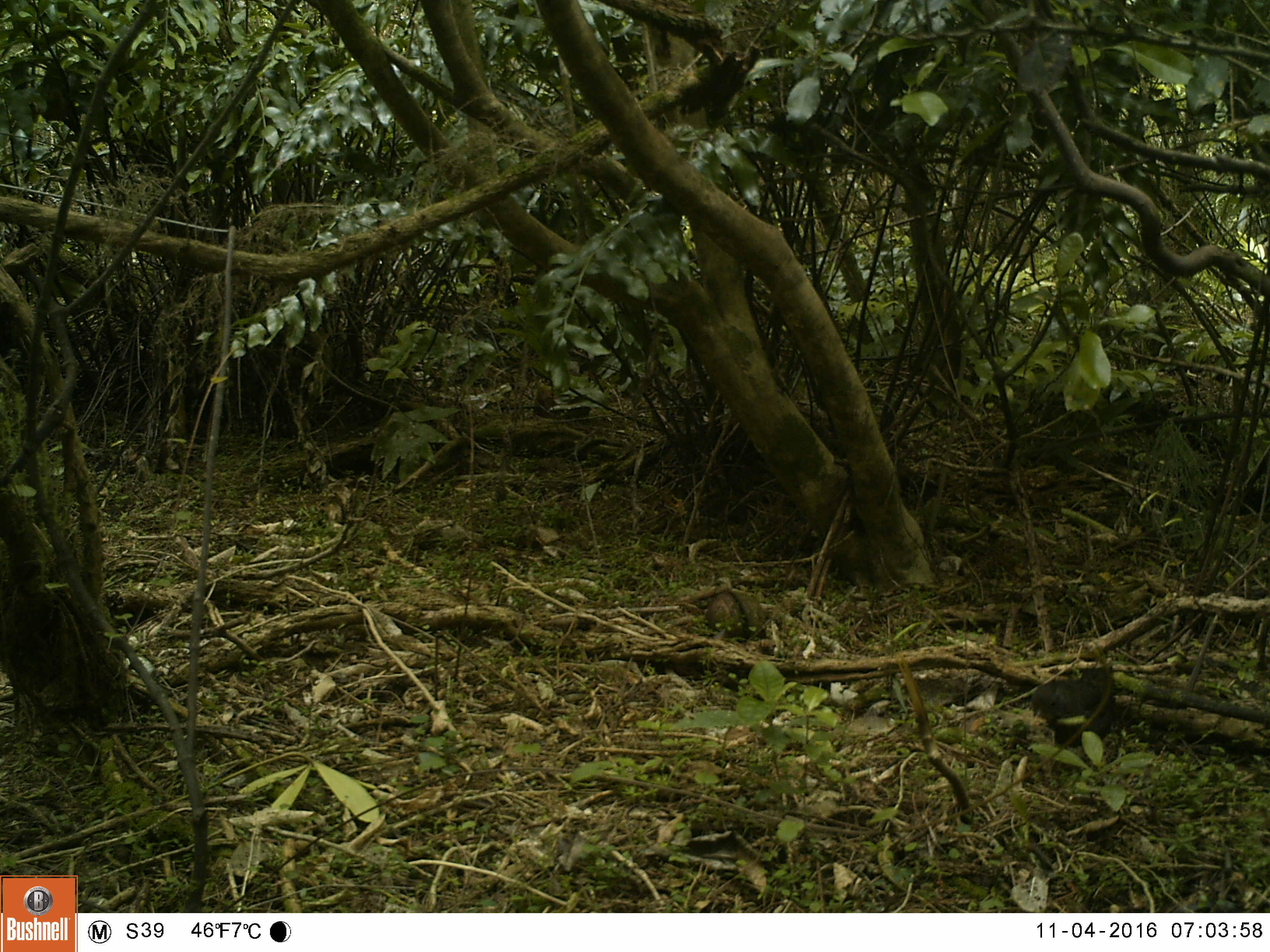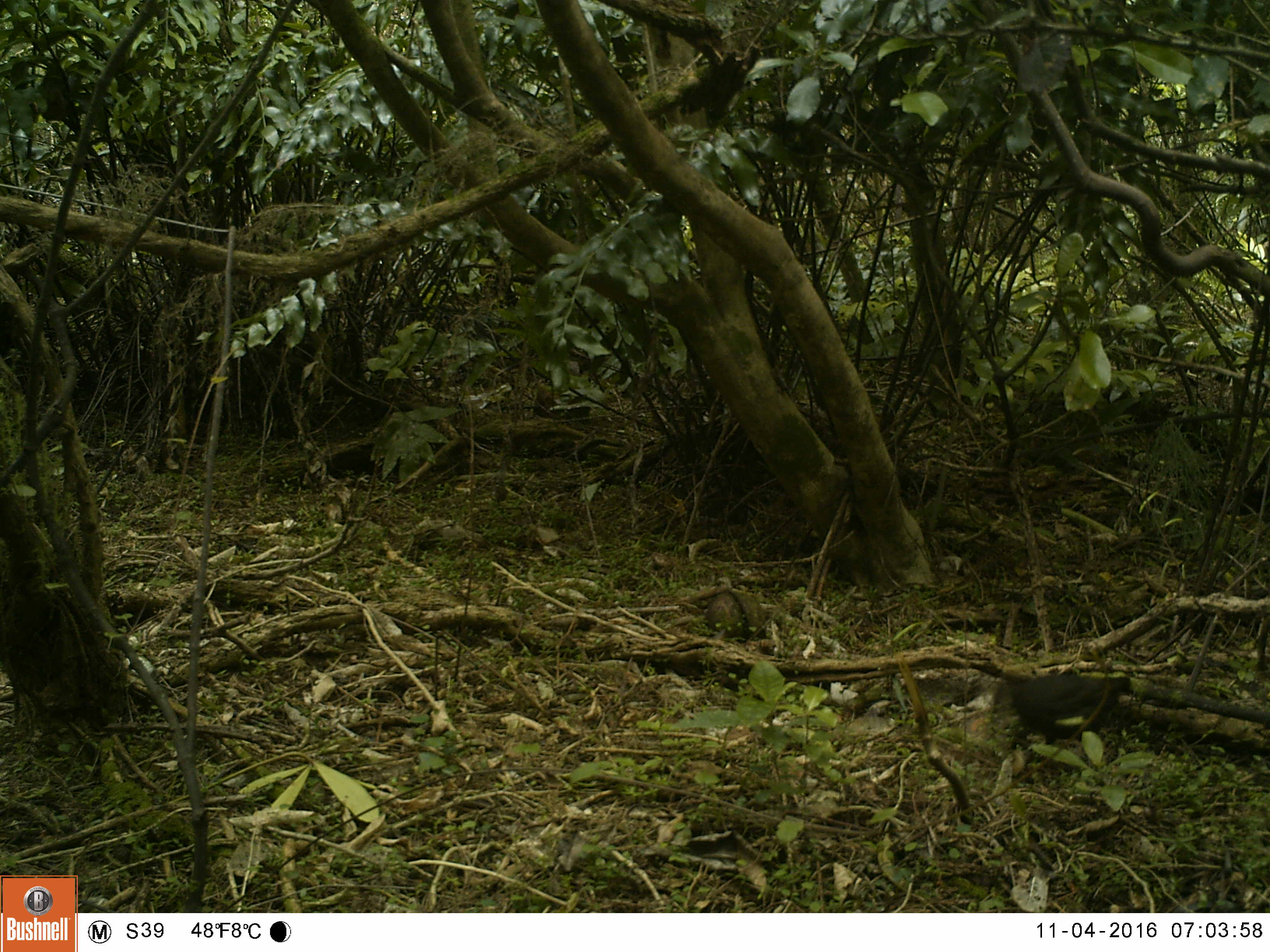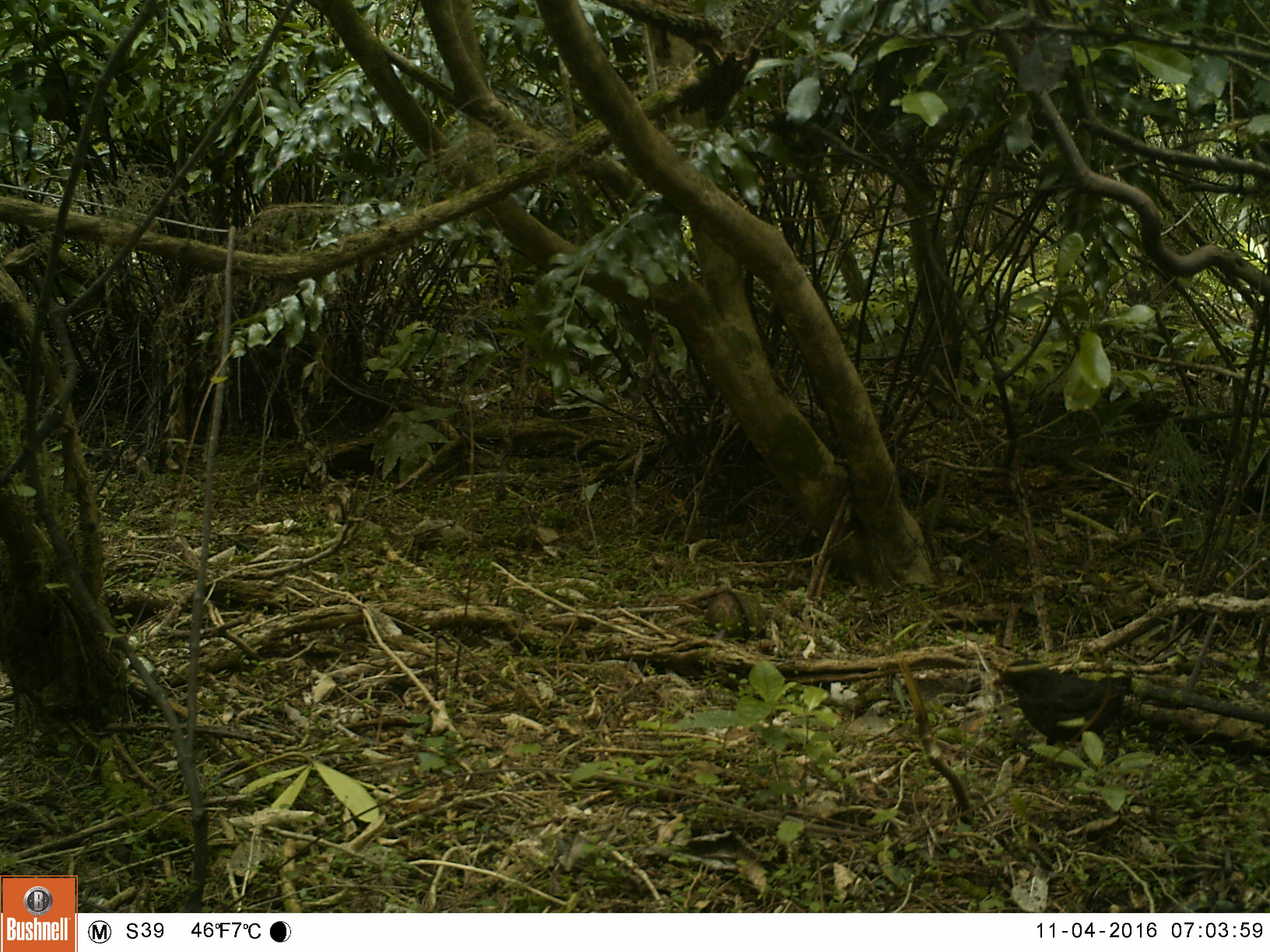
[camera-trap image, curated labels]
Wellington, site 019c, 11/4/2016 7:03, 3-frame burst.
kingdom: Animalia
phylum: Chordata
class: Aves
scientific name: Aves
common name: bird